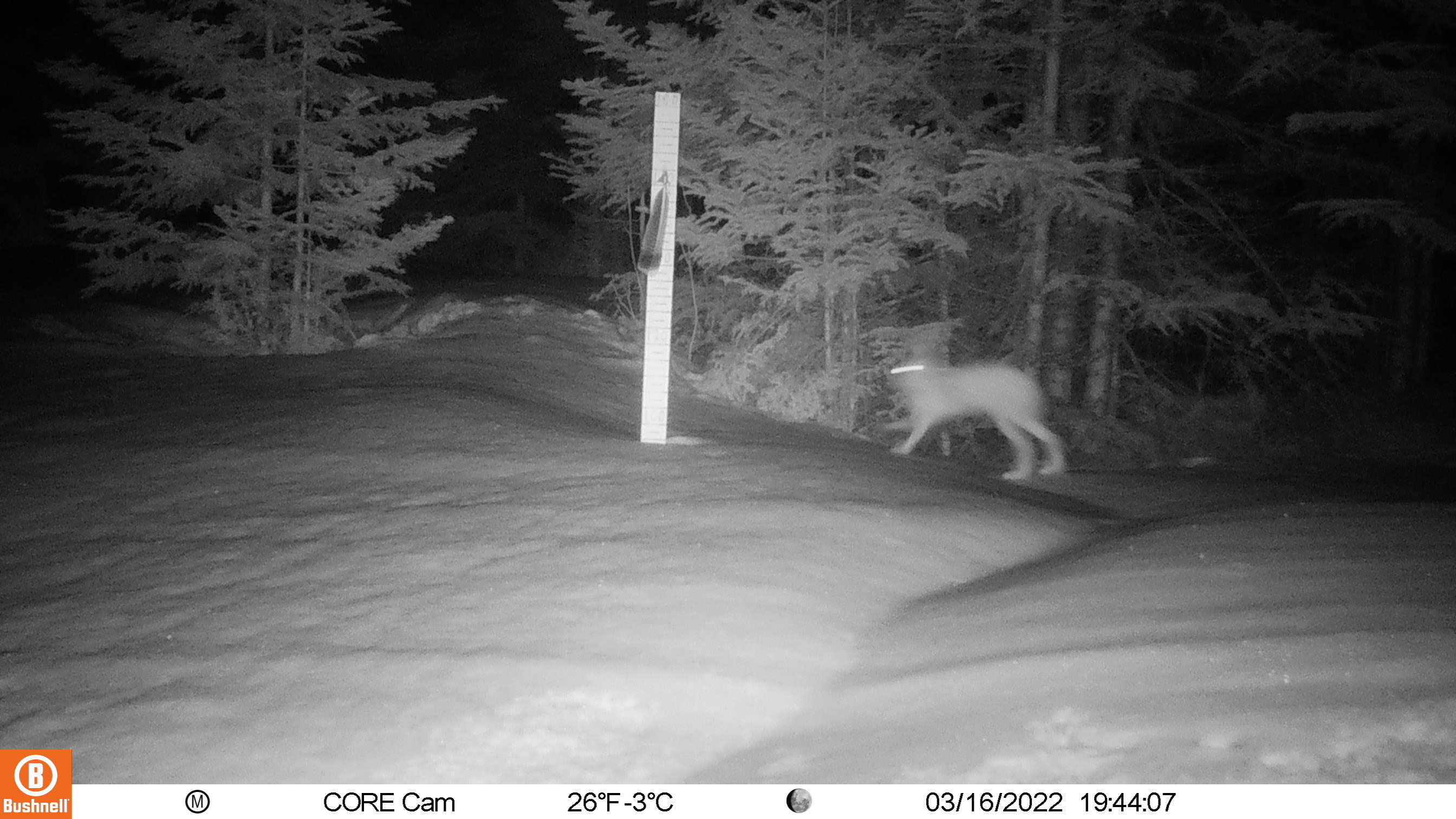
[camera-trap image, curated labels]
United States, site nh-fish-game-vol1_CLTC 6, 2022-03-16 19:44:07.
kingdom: Animalia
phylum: Chordata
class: Mammalia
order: Lagomorpha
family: Leporidae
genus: Lepus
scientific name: Lepus americanus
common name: snowshoe hare